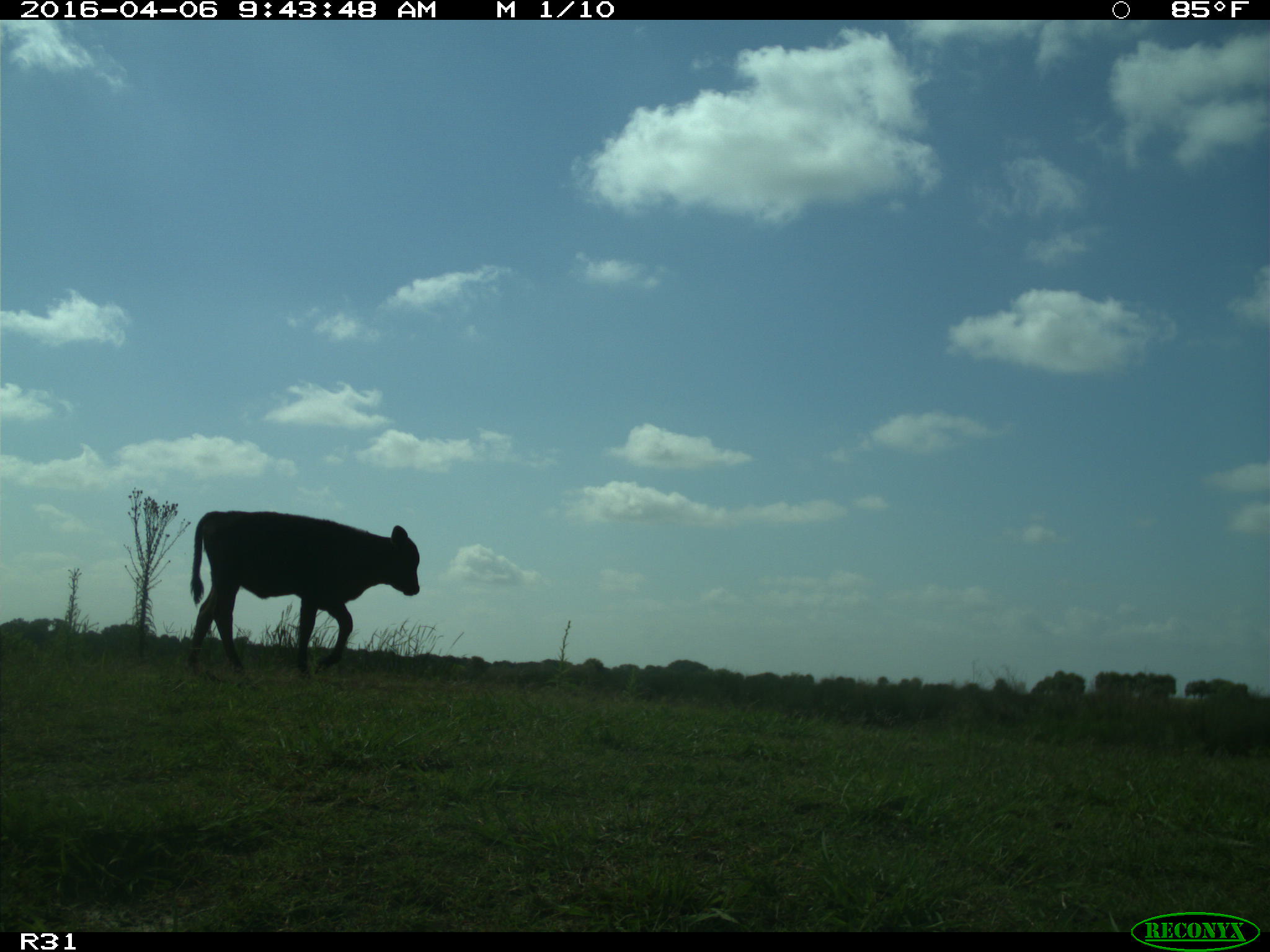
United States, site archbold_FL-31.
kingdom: Animalia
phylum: Chordata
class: Mammalia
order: Artiodactyla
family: Bovidae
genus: Bos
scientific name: Bos taurus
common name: domestic cow